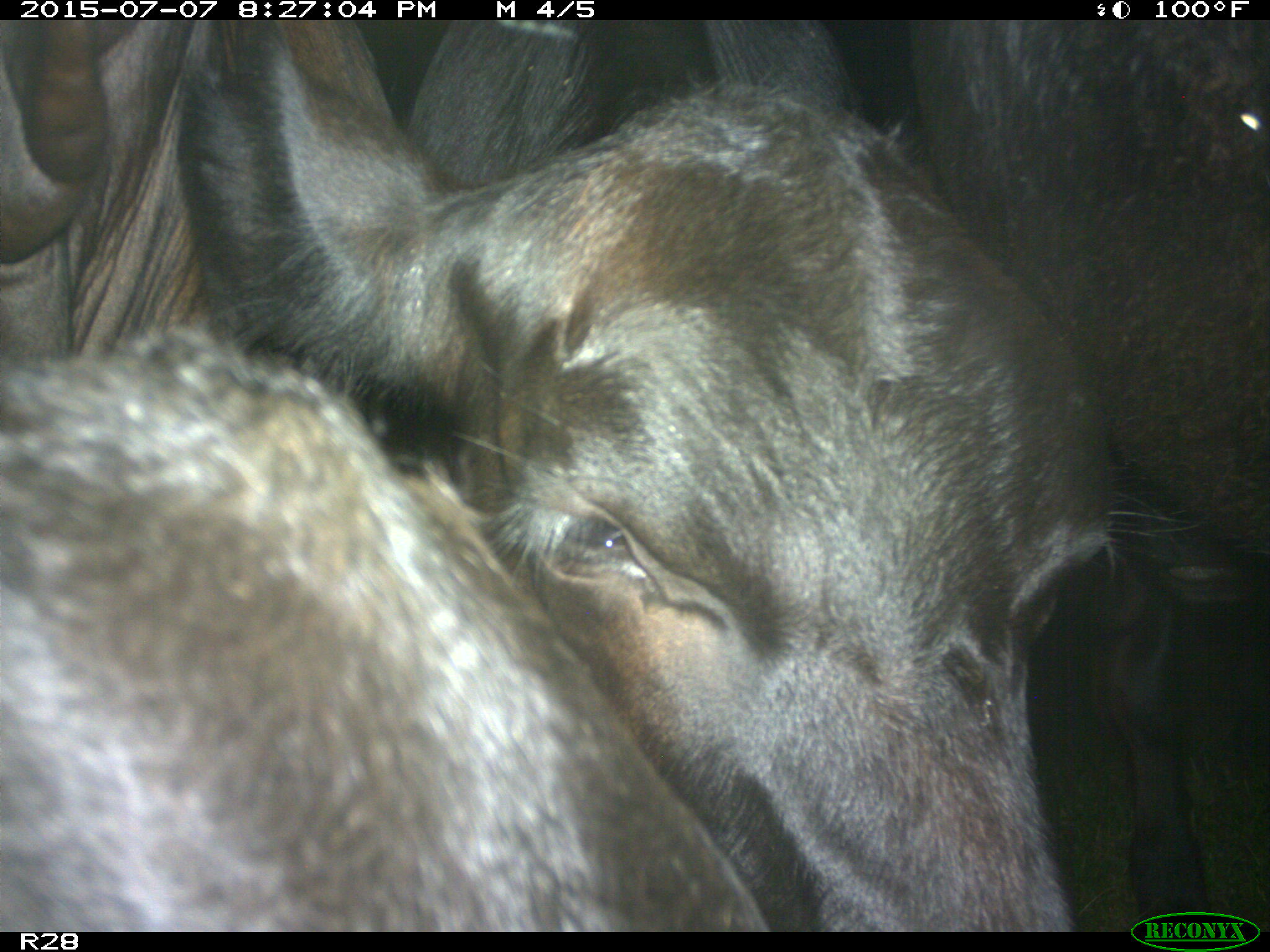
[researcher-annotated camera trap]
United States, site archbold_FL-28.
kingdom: Animalia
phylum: Chordata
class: Mammalia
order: Artiodactyla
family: Bovidae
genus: Bos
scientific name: Bos taurus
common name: domestic cow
Bos taurus (domestic cow).